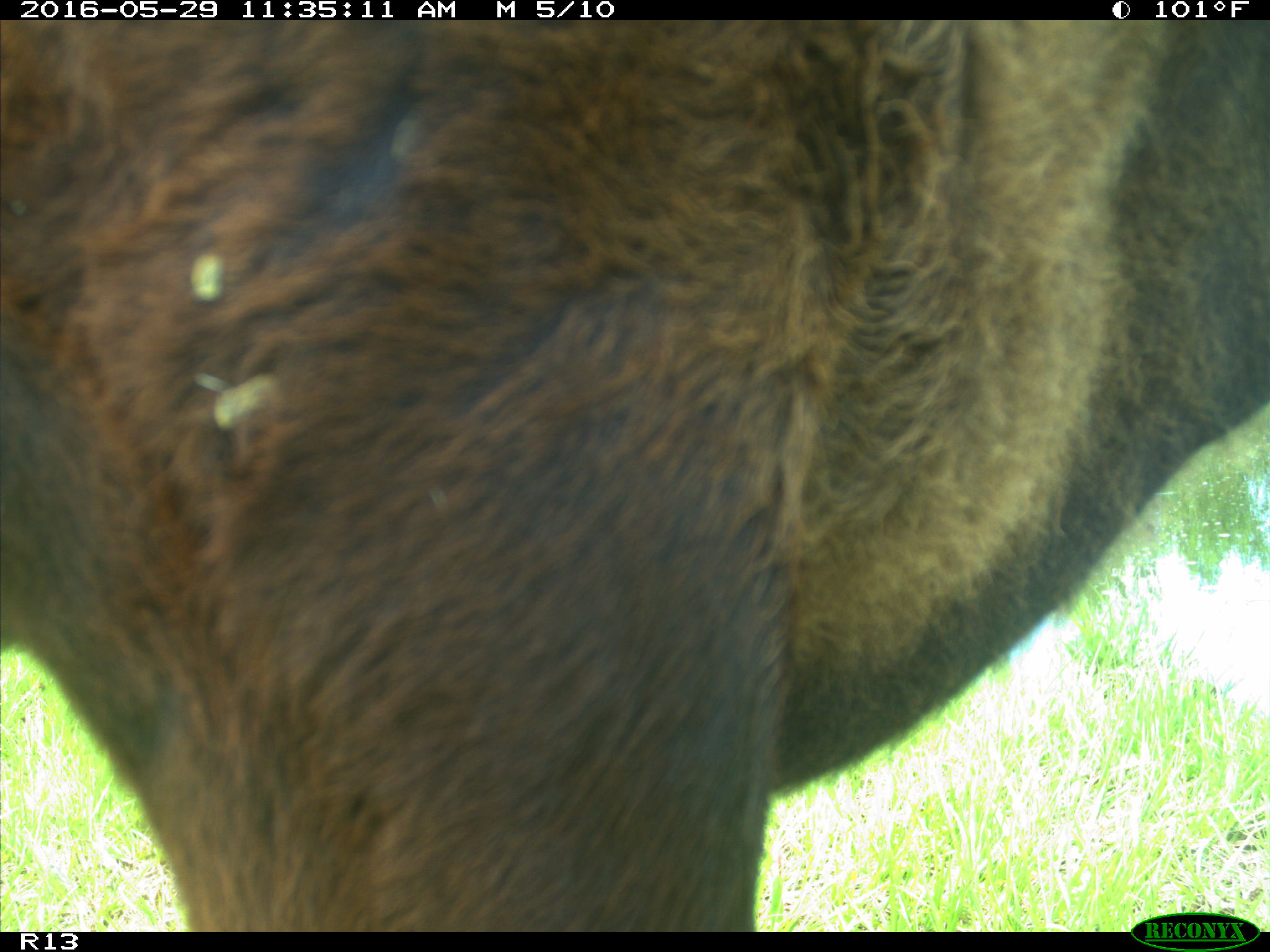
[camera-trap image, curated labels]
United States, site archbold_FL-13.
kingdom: Animalia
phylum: Chordata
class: Mammalia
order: Artiodactyla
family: Bovidae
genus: Bos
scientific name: Bos taurus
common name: domestic cow